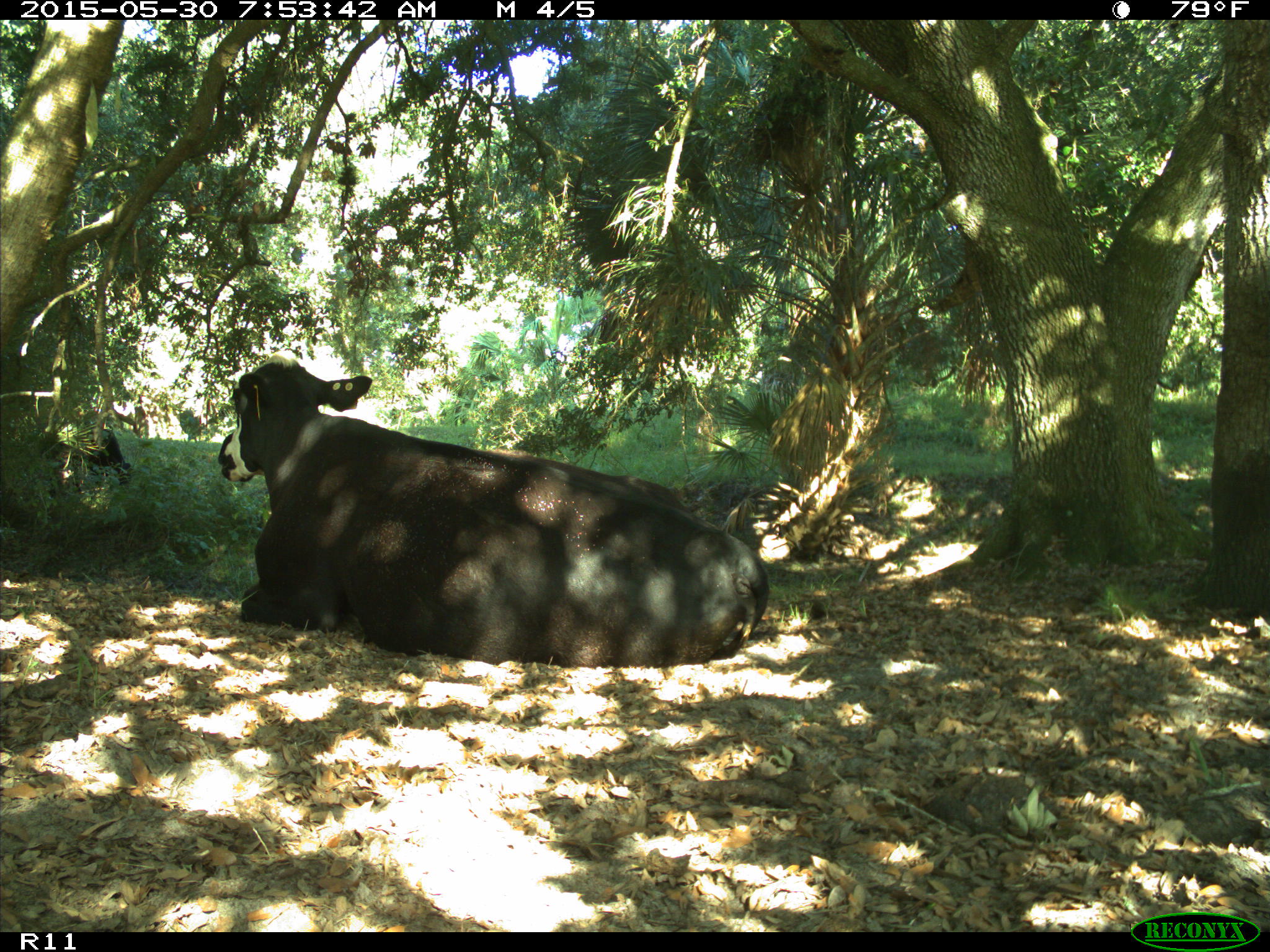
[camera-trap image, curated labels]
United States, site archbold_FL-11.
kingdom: Animalia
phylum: Chordata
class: Mammalia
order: Artiodactyla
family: Bovidae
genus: Bos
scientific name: Bos taurus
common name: domestic cow